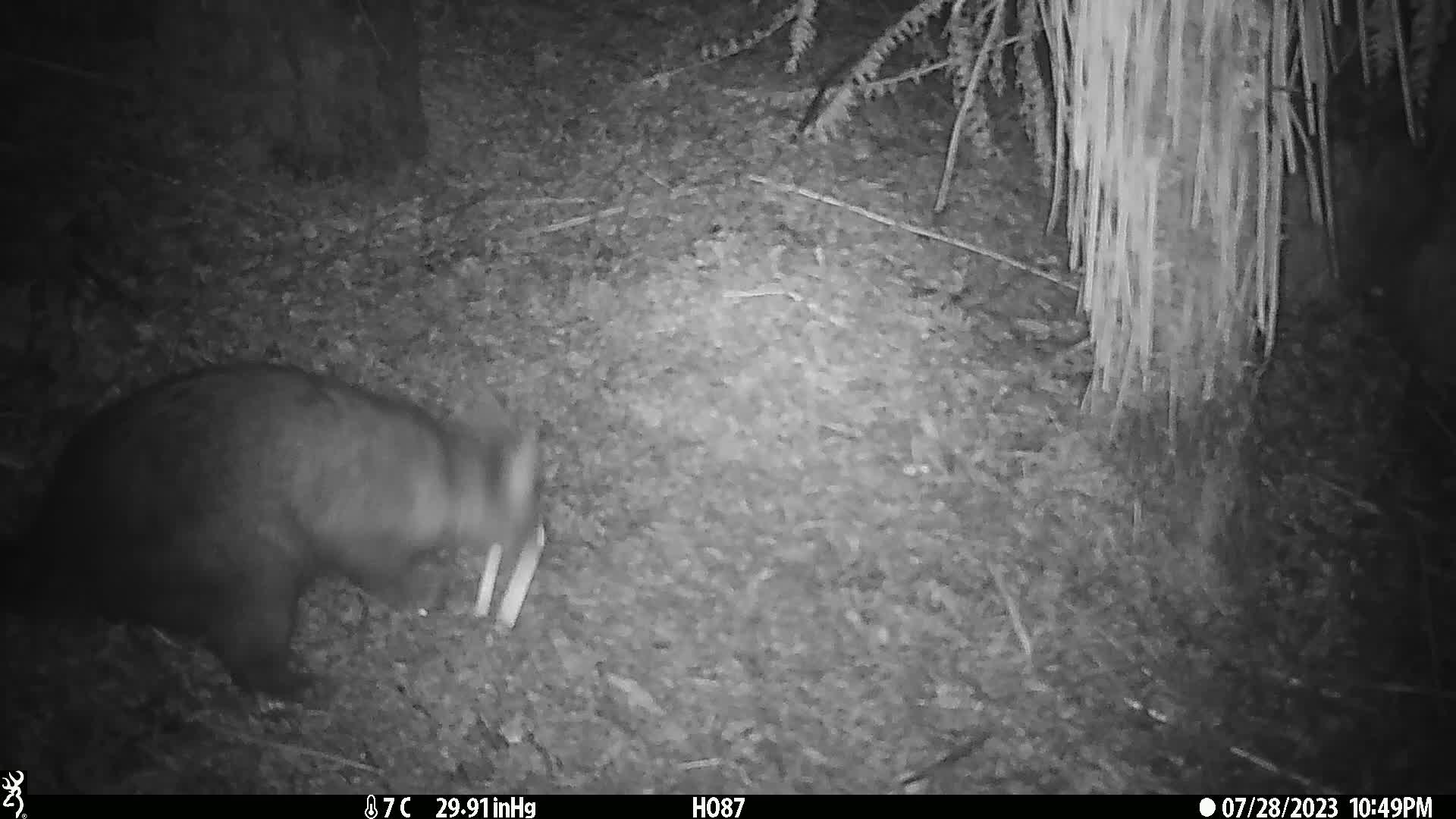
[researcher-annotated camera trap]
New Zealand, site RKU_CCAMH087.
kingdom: Animalia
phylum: Chordata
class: Mammalia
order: Diprotodontia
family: Phalangeridae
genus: Trichosurus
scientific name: Trichosurus vulpecula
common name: common brushtail possum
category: possum